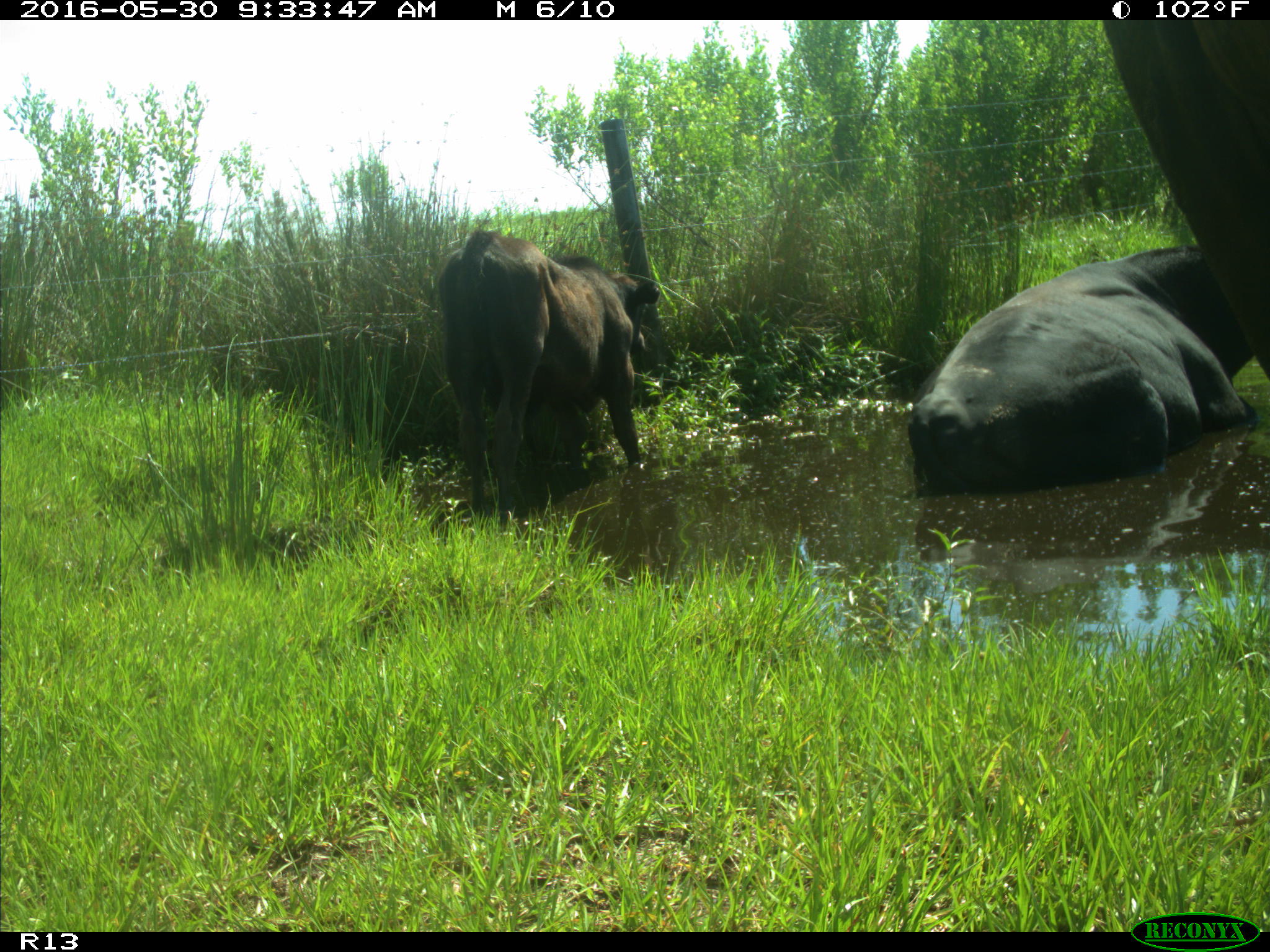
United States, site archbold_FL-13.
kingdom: Animalia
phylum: Chordata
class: Mammalia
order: Artiodactyla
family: Bovidae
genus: Bos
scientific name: Bos taurus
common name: domestic cow